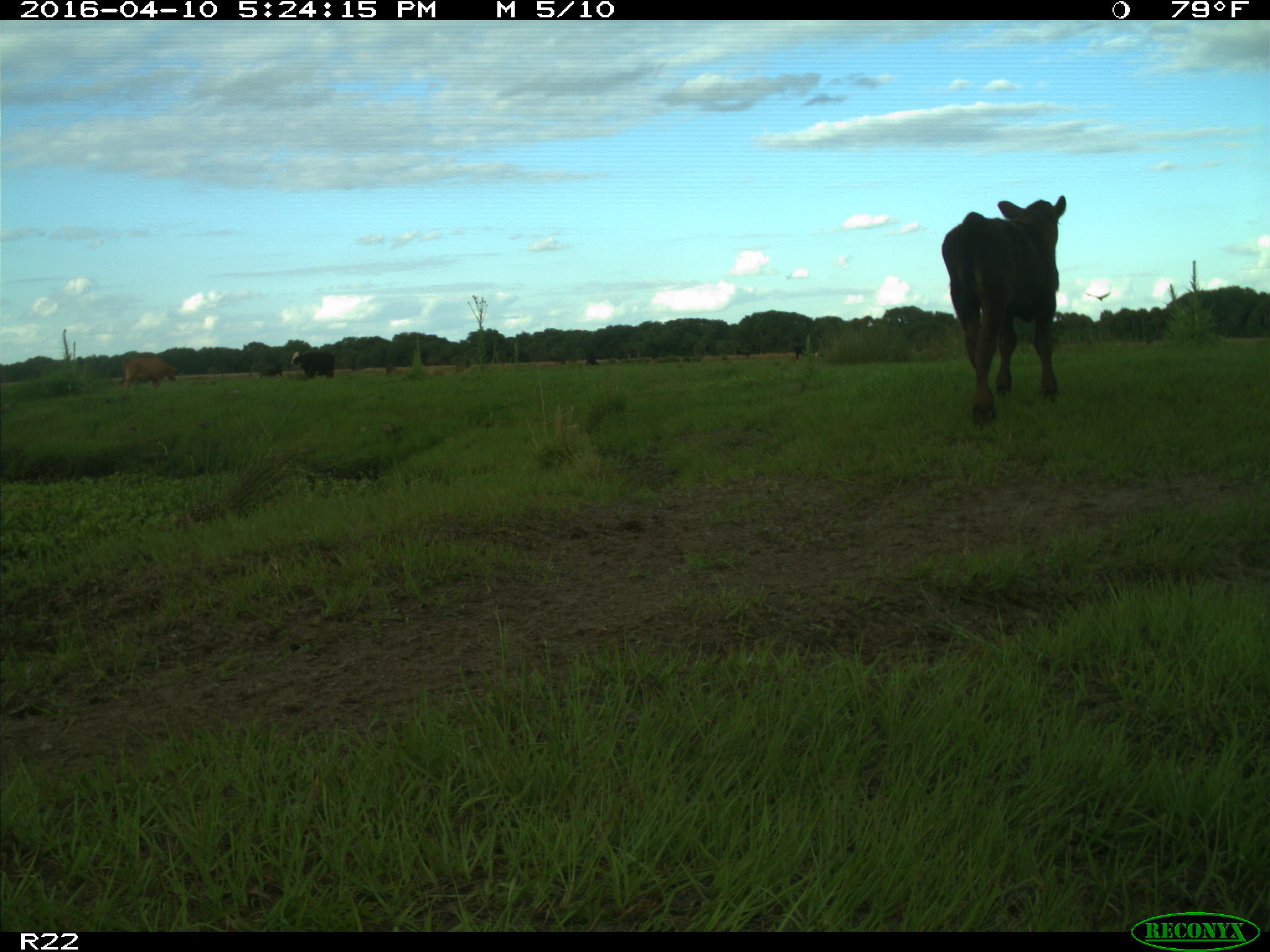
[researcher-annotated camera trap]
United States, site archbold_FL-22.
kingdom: Animalia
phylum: Chordata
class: Mammalia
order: Artiodactyla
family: Bovidae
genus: Bos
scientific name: Bos taurus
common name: domestic cow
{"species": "Bos taurus (domestic cow)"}